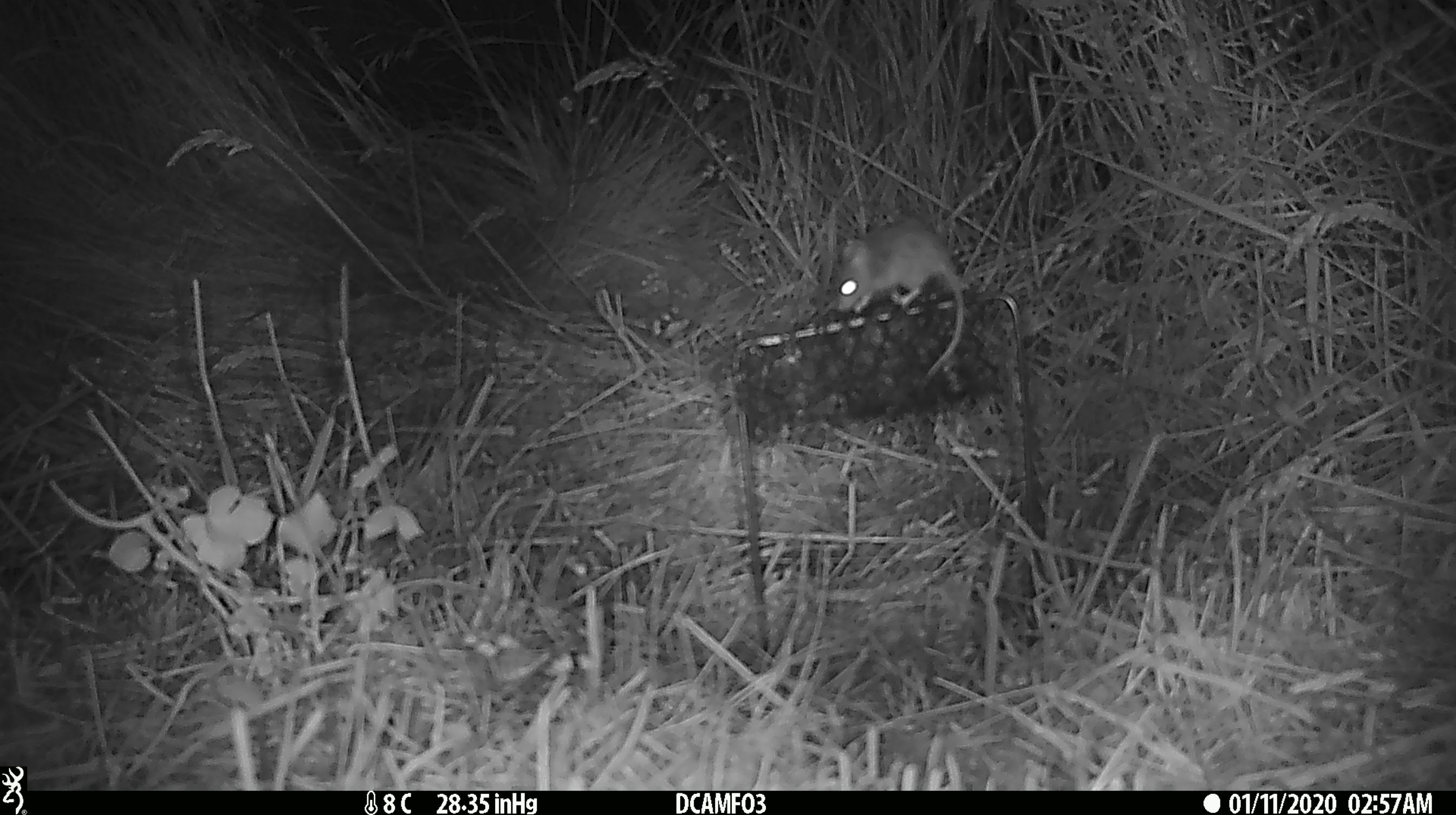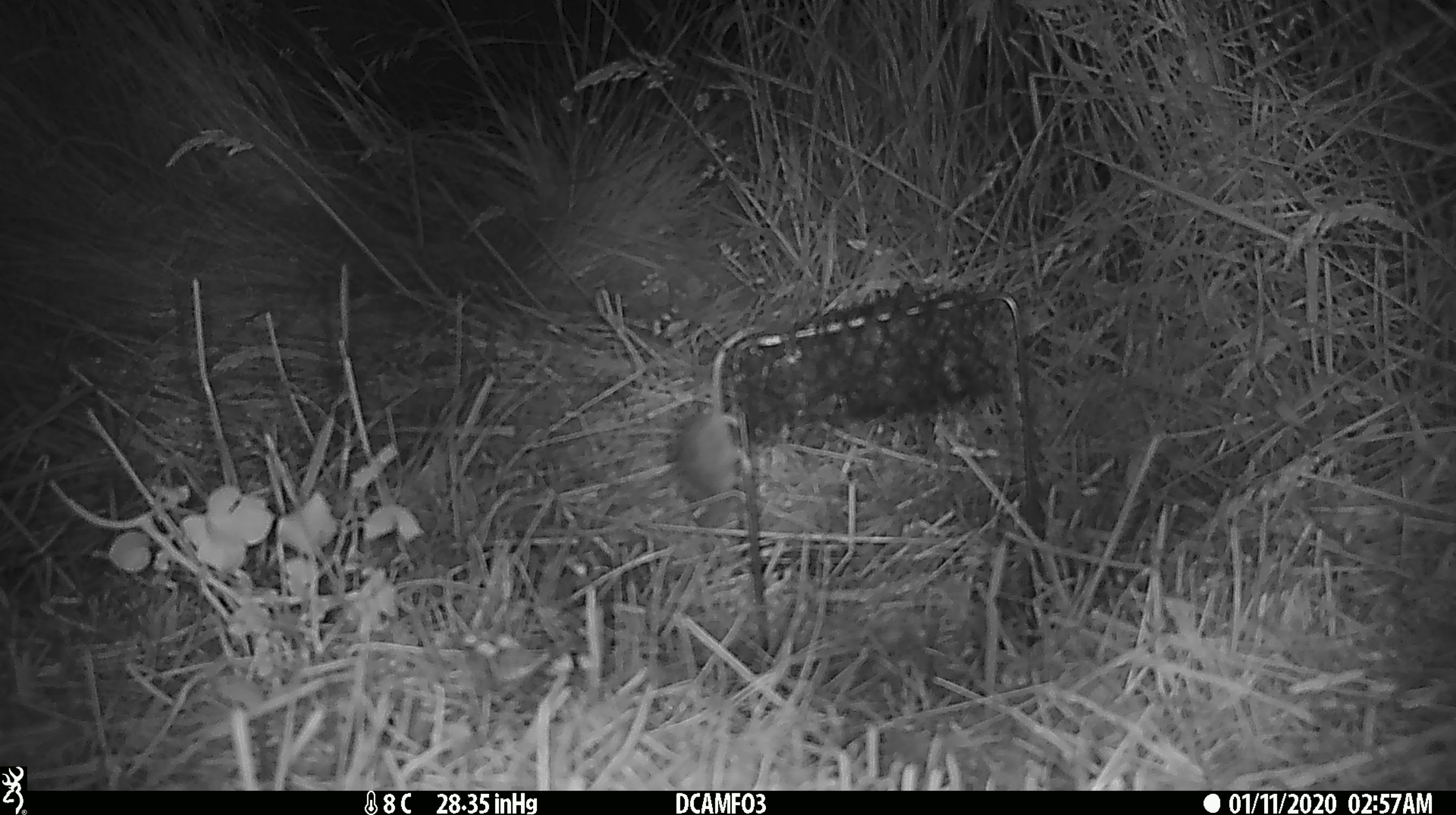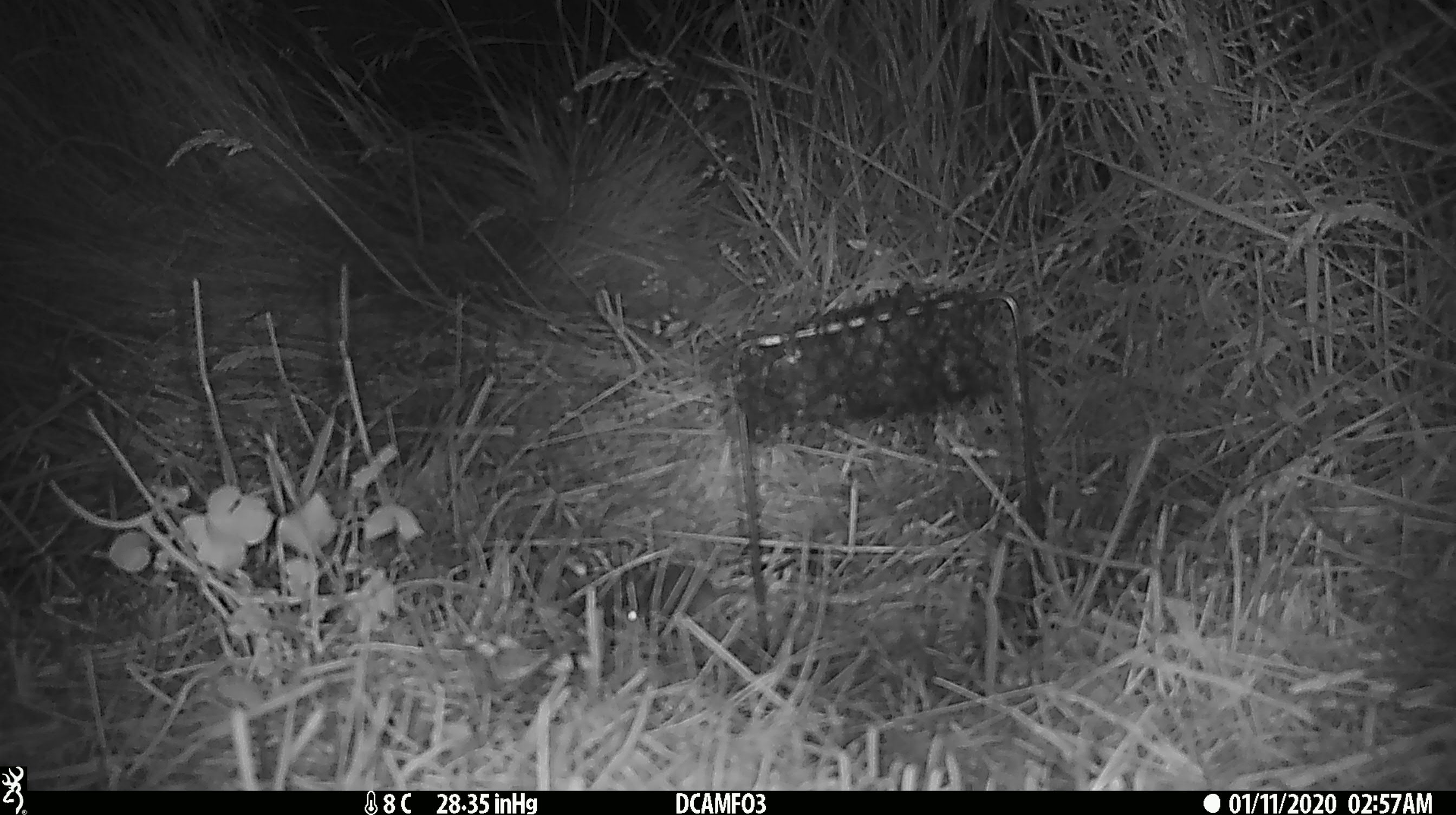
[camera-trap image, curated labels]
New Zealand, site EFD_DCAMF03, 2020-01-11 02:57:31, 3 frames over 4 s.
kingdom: Animalia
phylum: Chordata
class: Mammalia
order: Rodentia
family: Muridae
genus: Mus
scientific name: Mus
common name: mouse